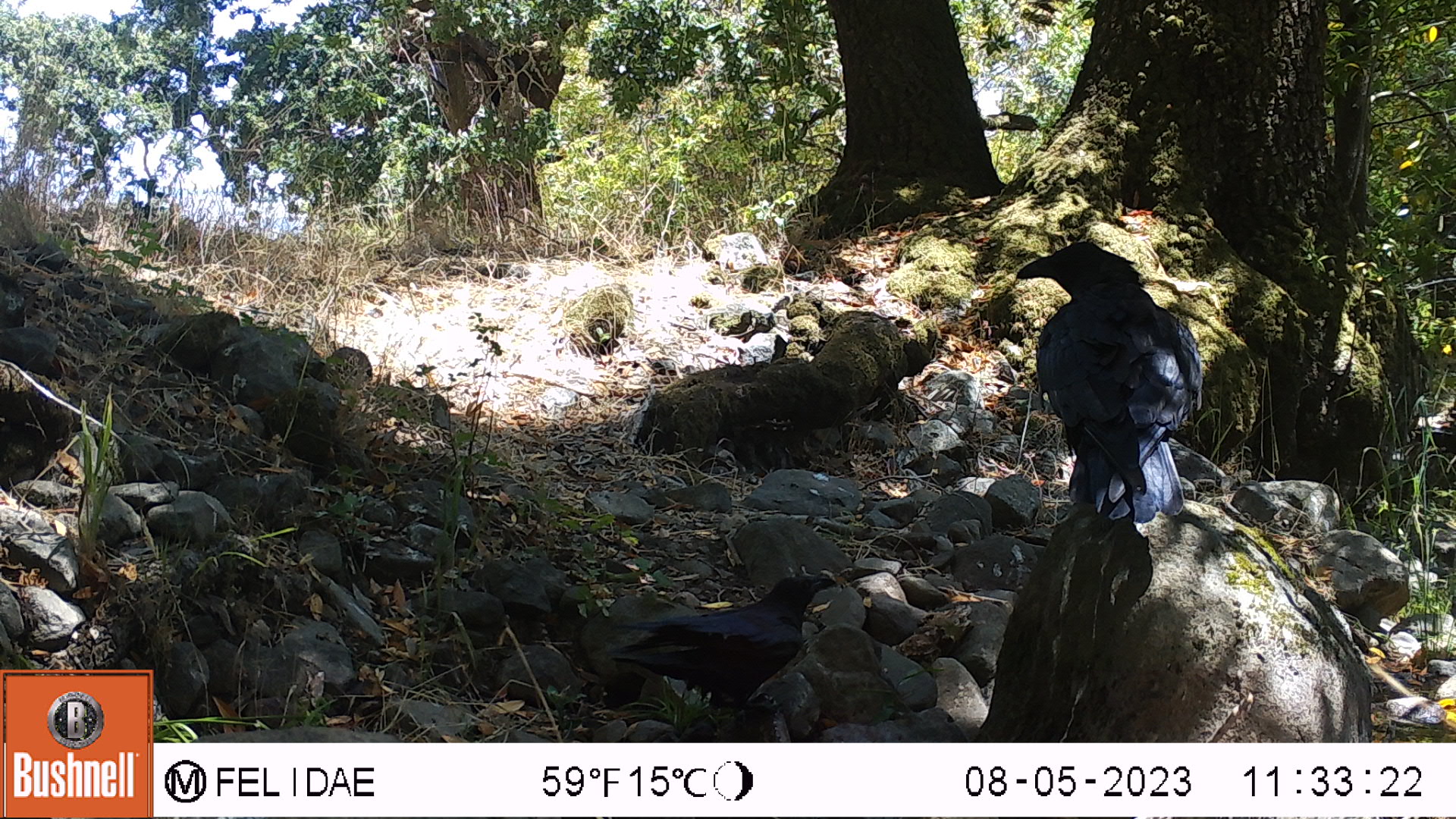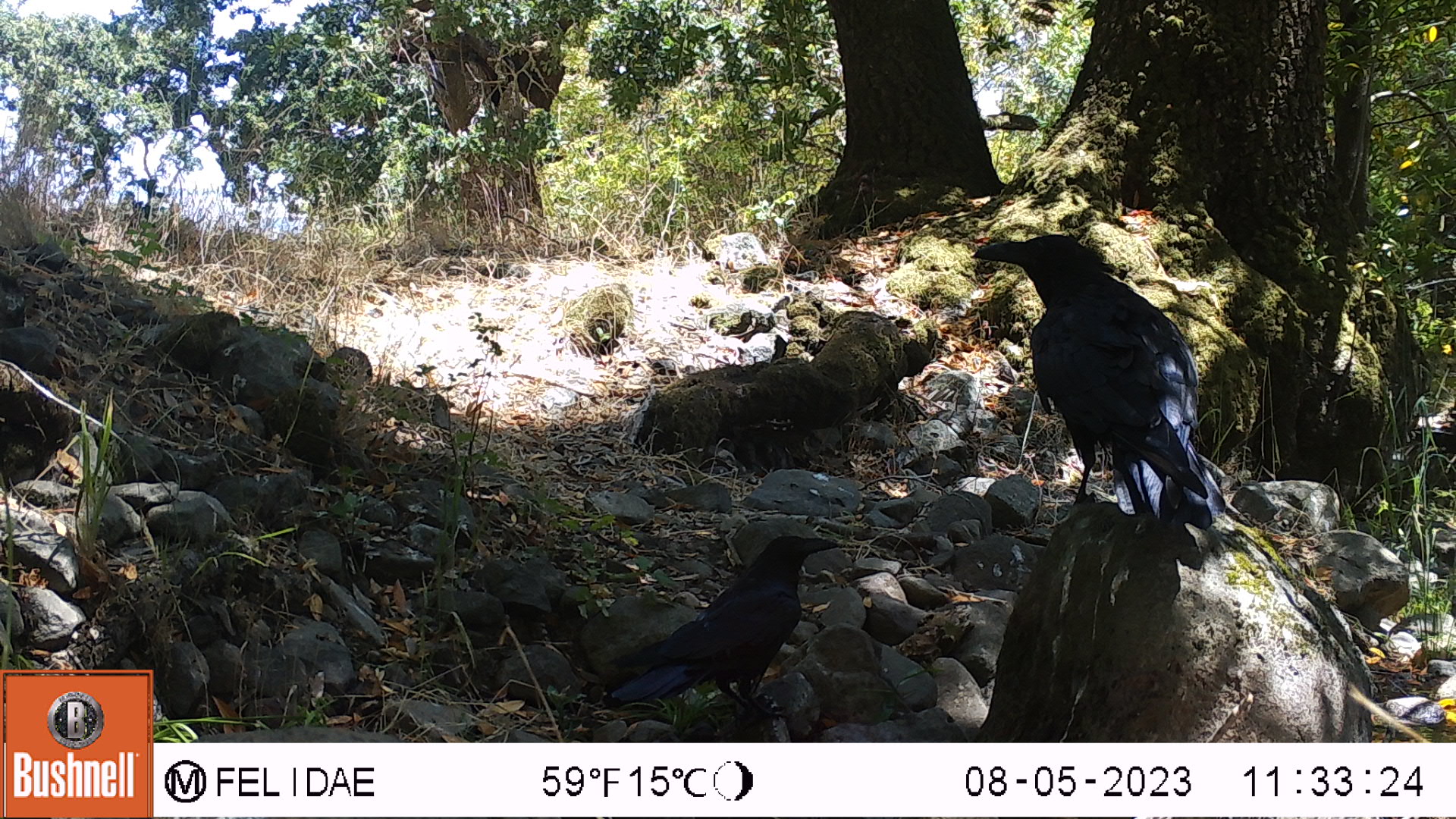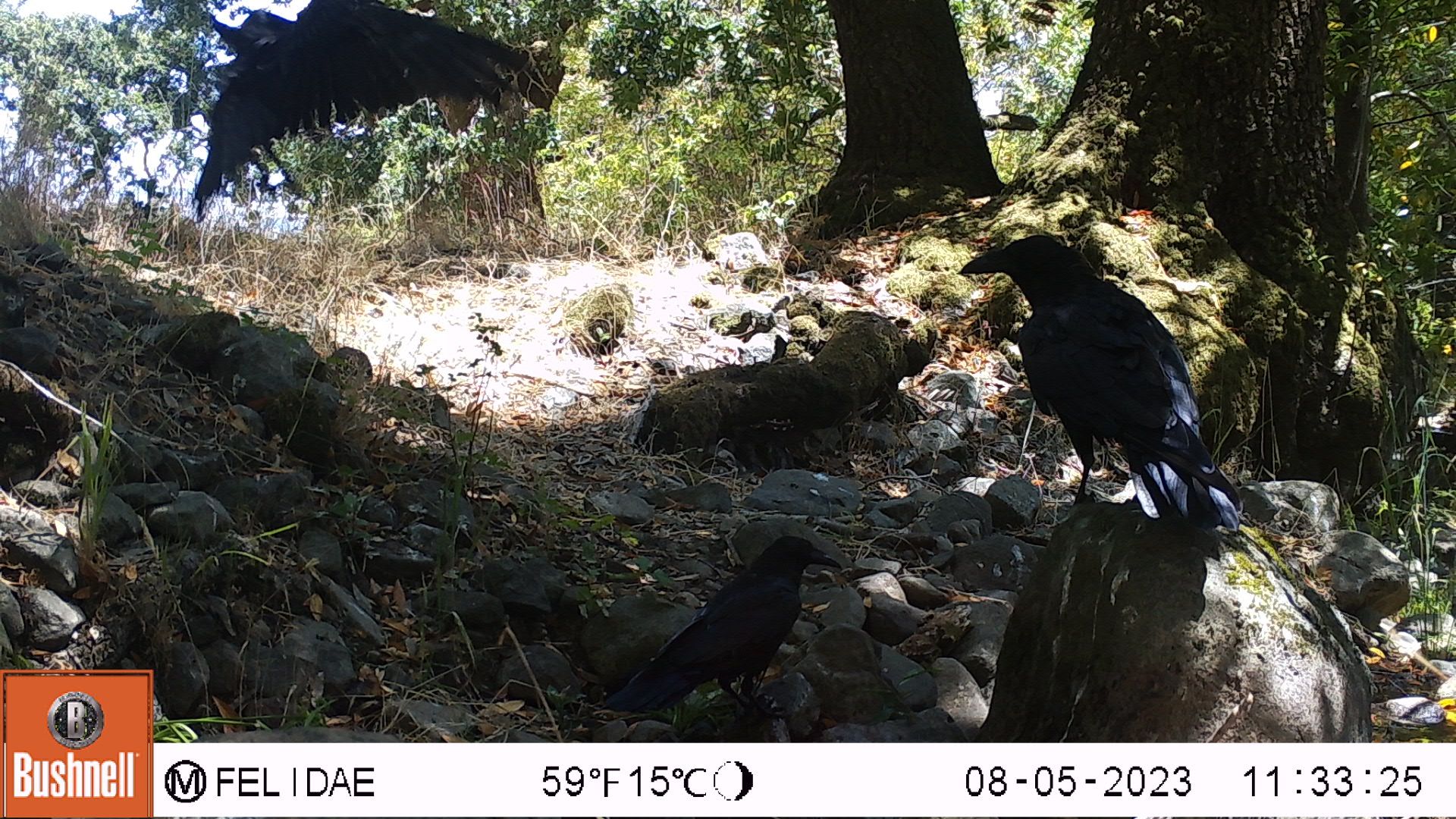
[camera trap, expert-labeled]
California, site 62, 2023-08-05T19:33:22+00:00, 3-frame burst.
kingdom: Animalia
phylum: Chordata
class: Aves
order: Passeriformes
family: Corvidae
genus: Corvus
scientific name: Corvus brachyrhynchos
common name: american crow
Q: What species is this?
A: American crow (Corvus brachyrhynchos).